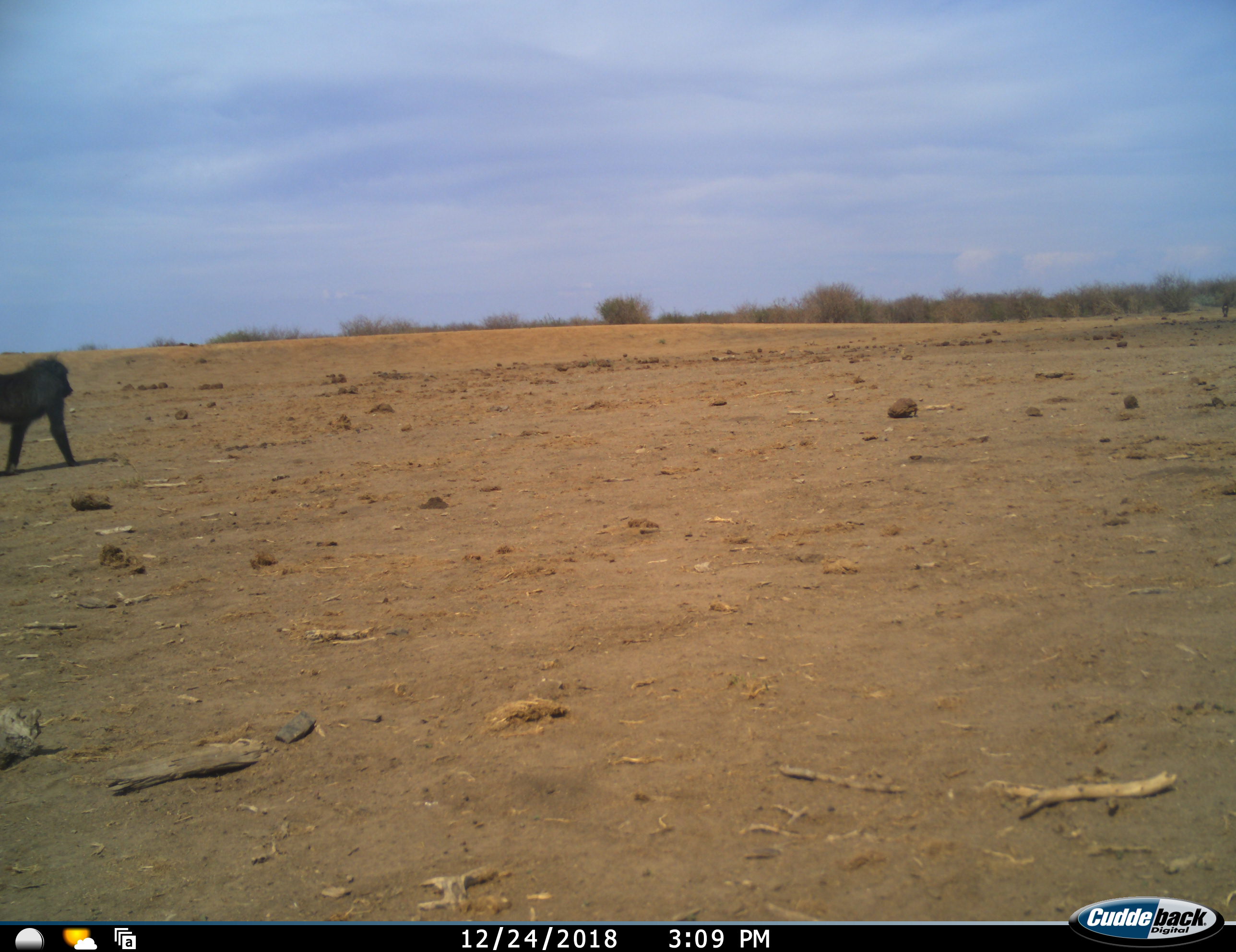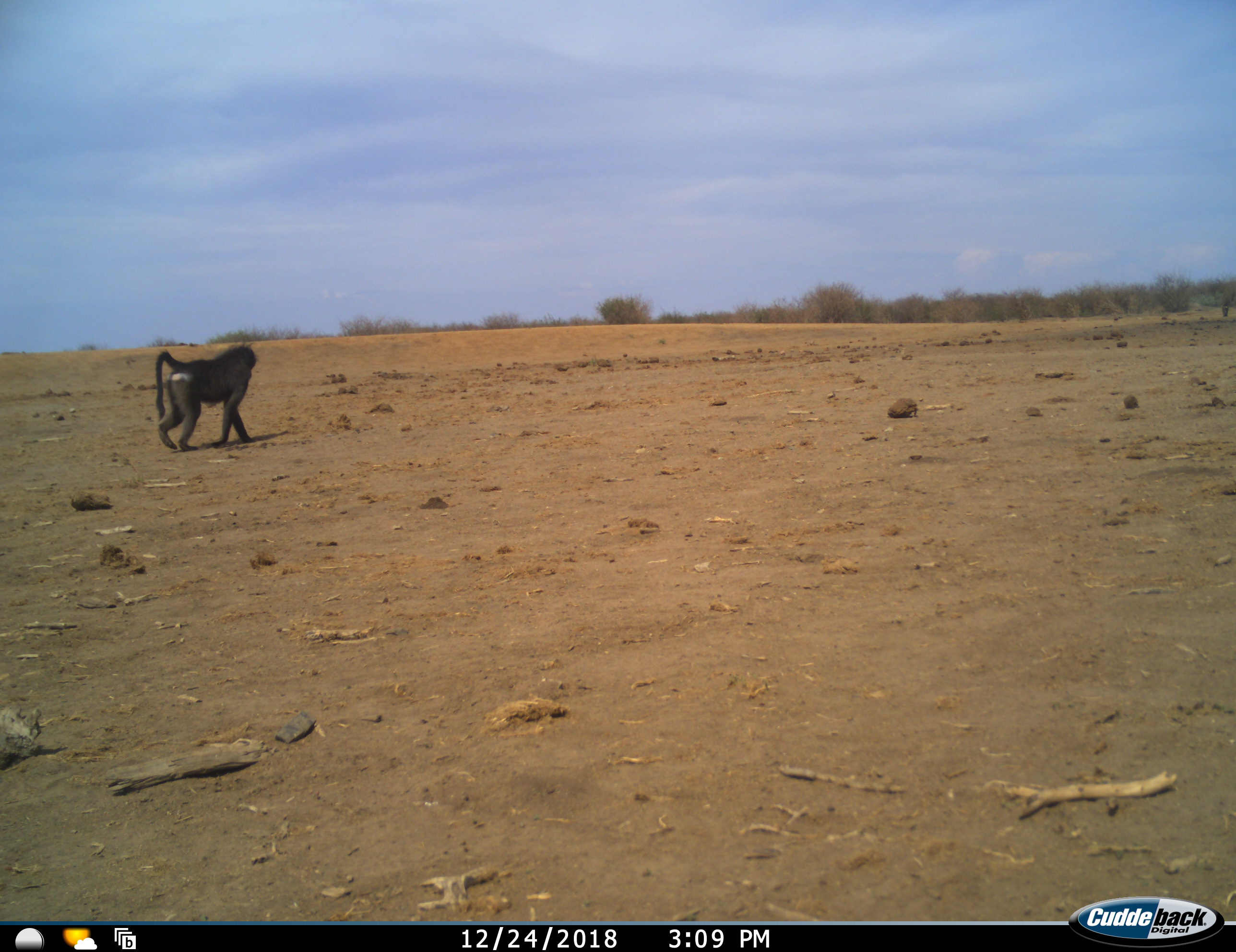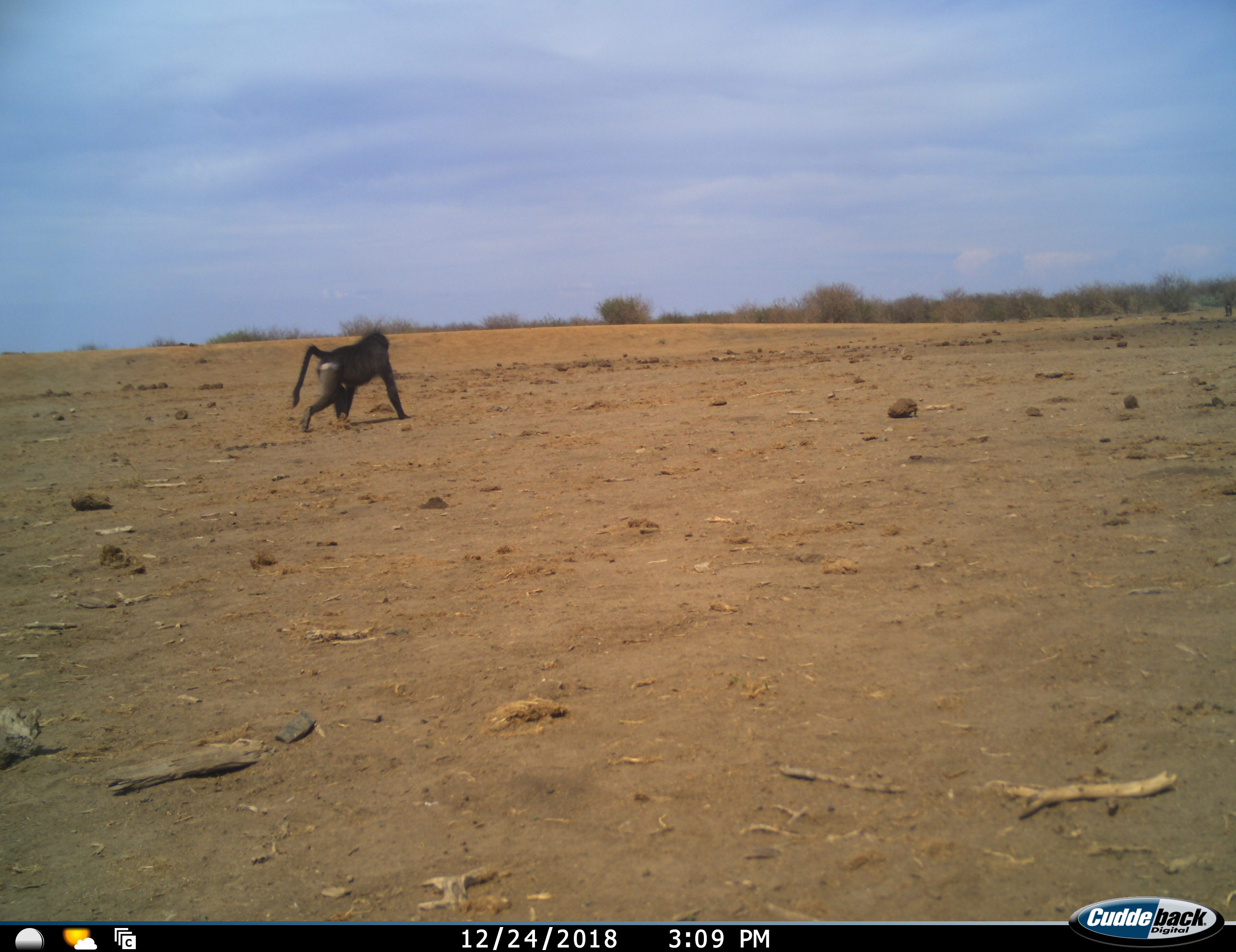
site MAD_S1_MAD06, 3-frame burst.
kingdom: Animalia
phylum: Chordata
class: Mammalia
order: Primates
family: Cercopithecidae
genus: Papio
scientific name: Papio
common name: baboon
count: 1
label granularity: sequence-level